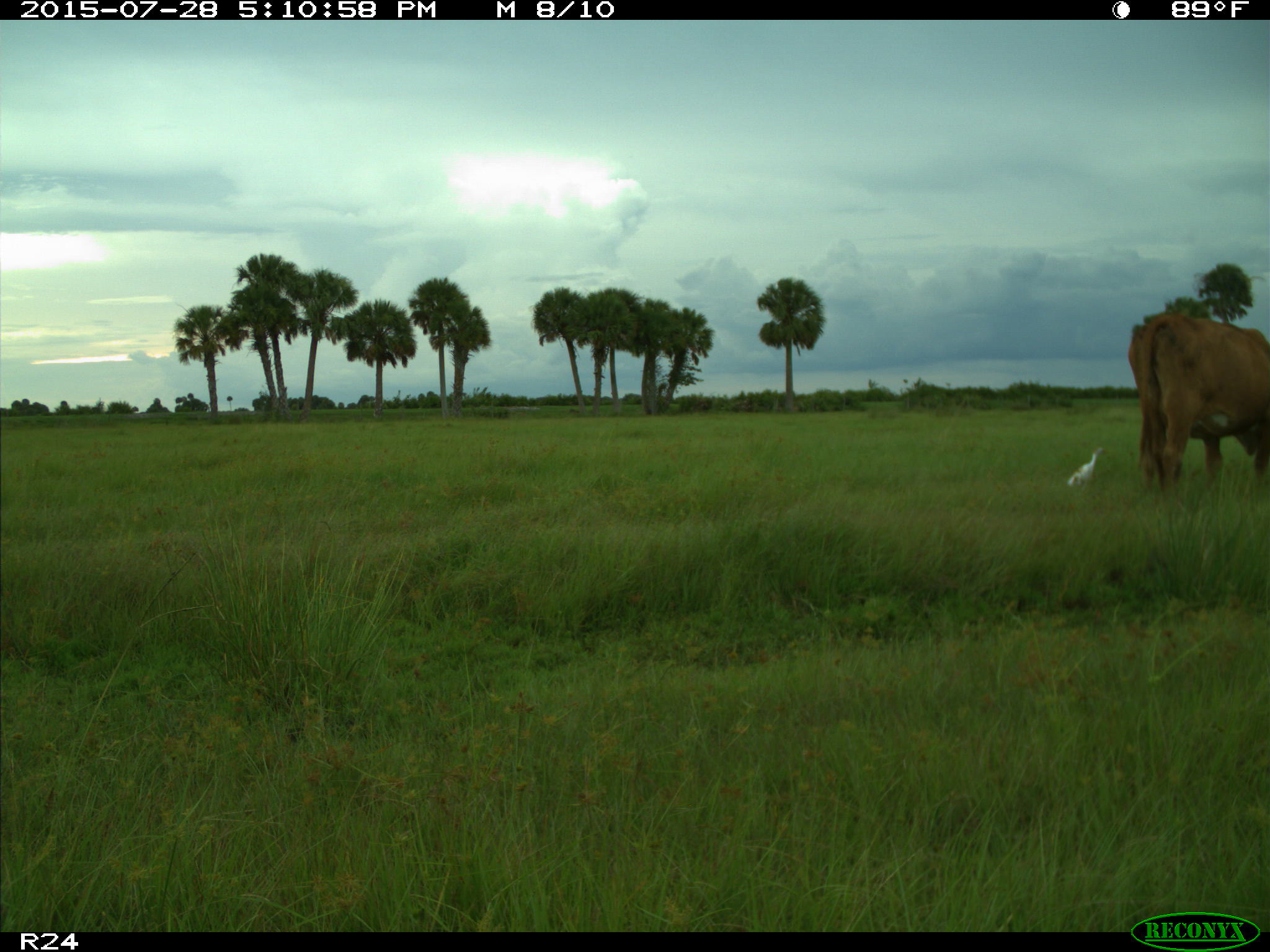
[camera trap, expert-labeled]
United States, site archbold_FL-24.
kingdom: Animalia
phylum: Chordata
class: Mammalia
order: Artiodactyla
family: Bovidae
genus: Bos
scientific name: Bos taurus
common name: domestic cow